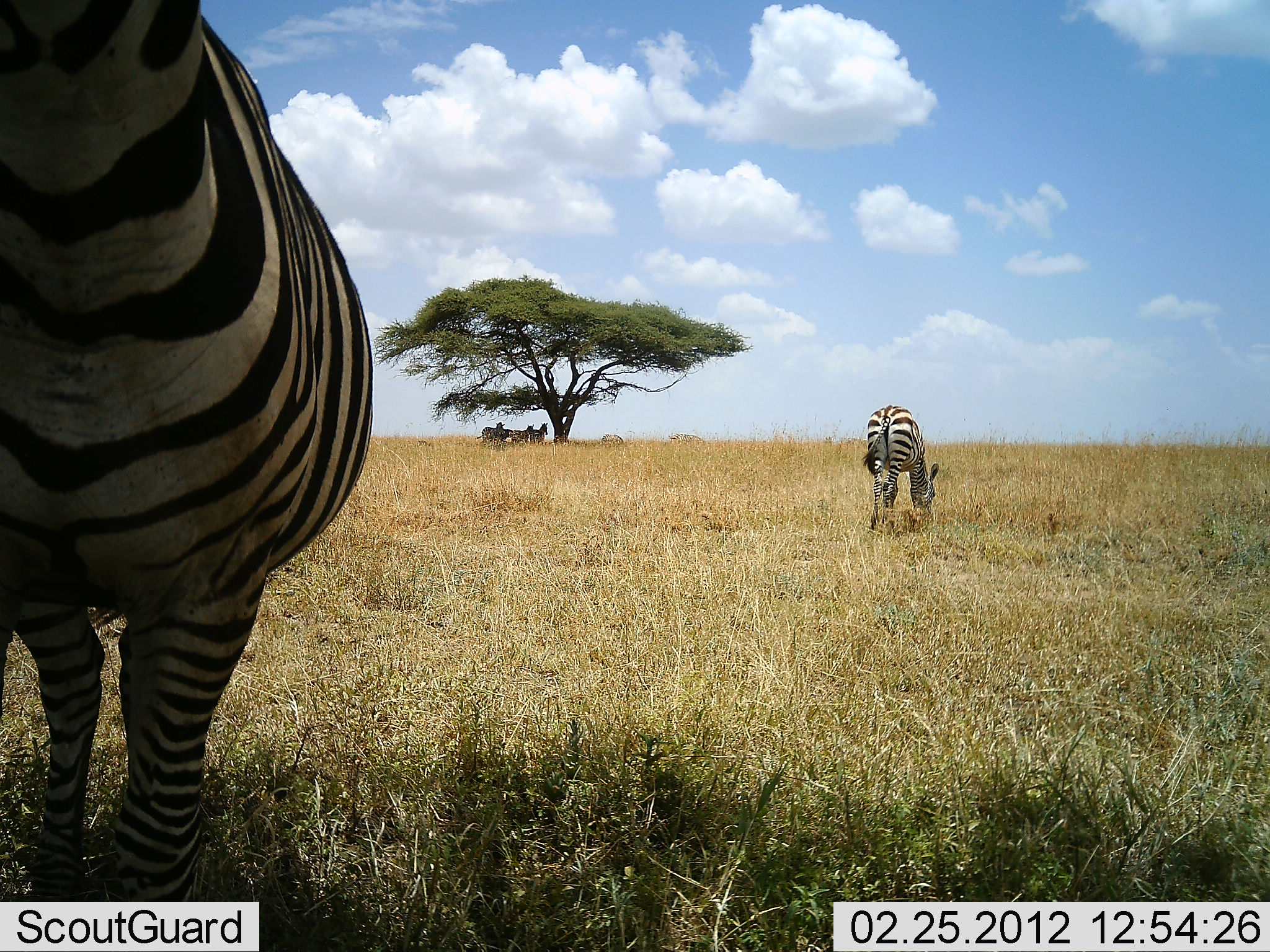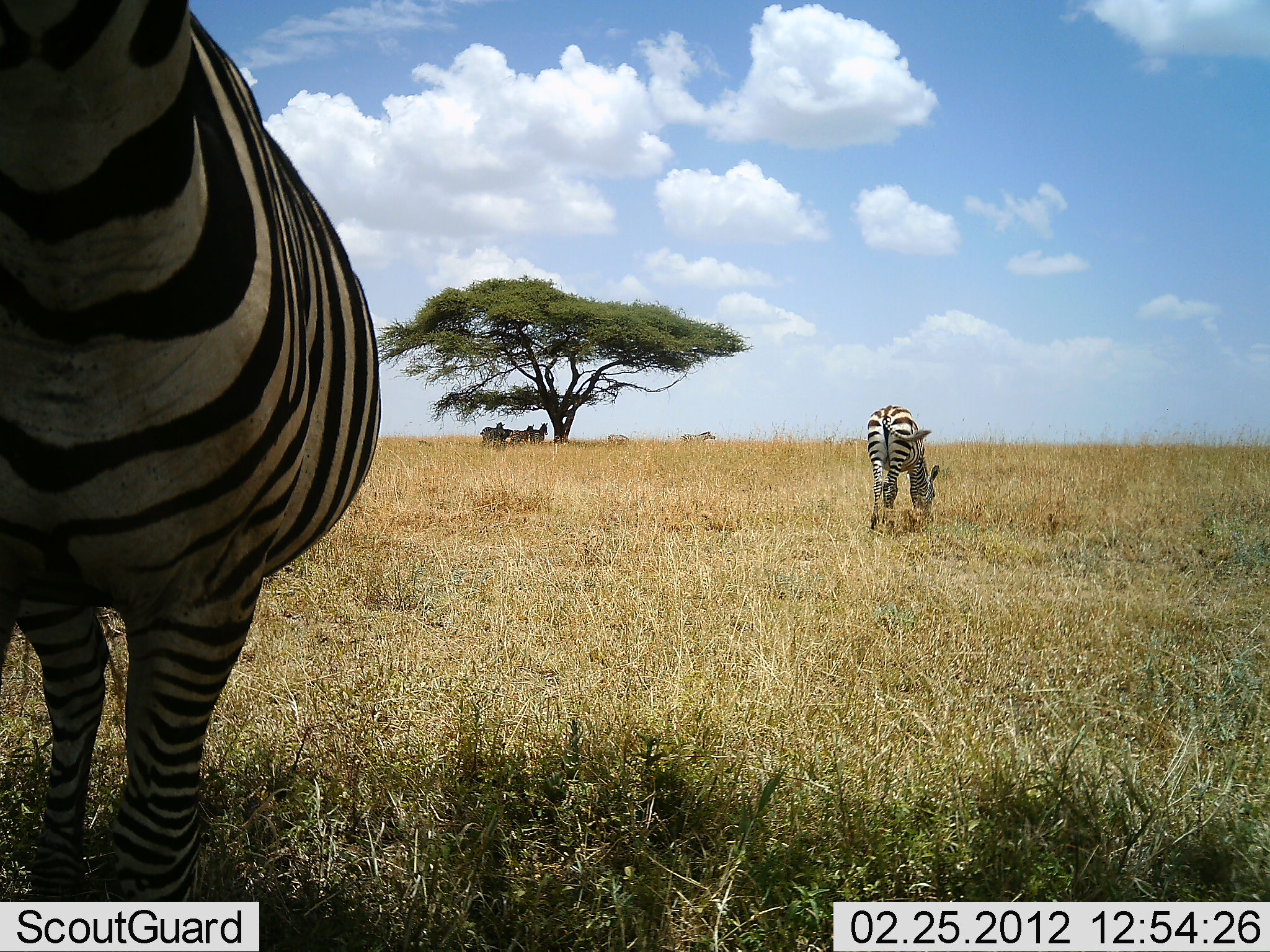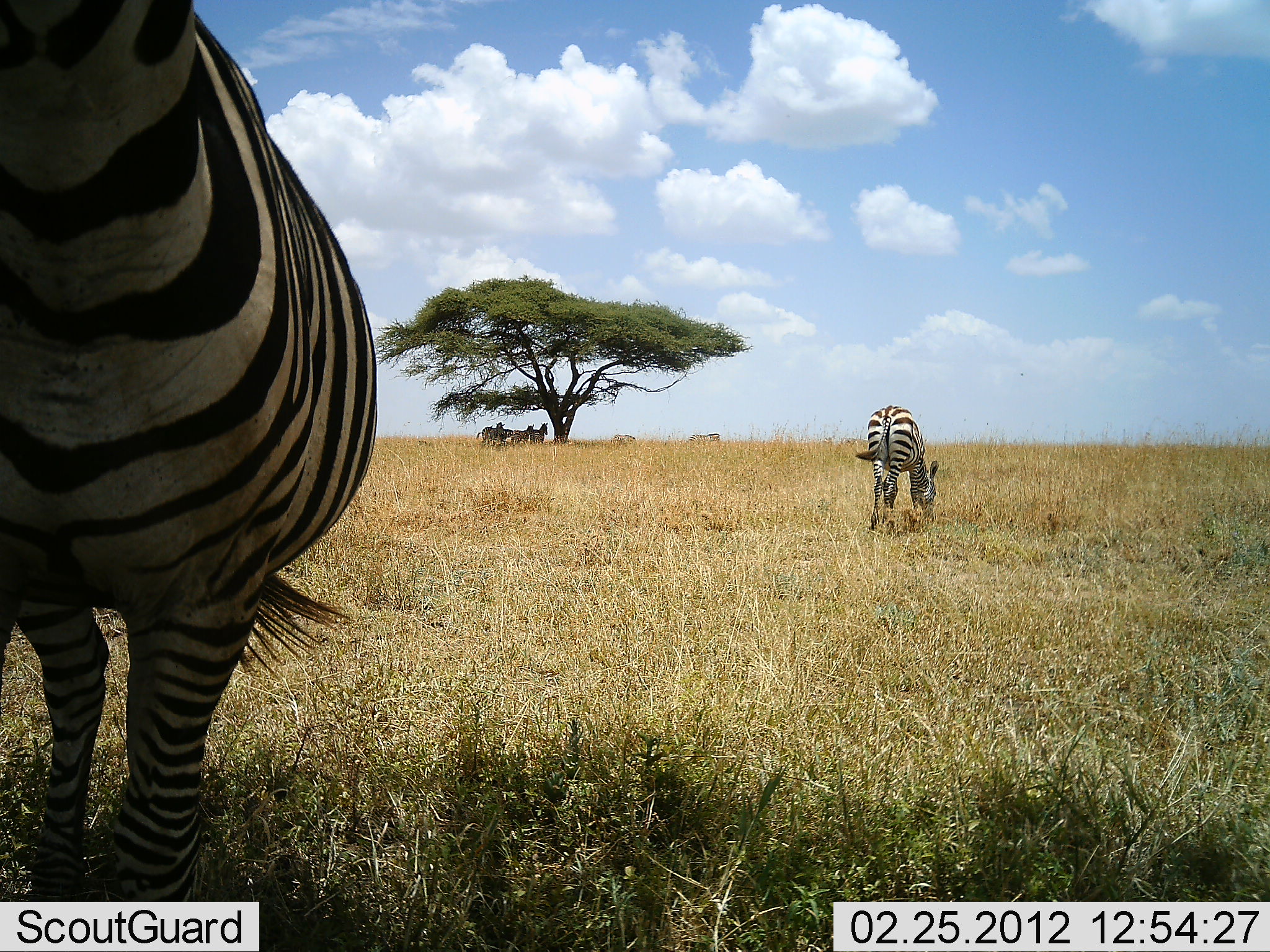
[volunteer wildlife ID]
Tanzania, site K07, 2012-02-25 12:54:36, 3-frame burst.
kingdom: Animalia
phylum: Chordata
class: Mammalia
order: Perissodactyla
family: Equidae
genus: Equus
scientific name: Equus quagga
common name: plains zebra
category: zebra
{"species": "zebra (plains zebra) (Equus quagga)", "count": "7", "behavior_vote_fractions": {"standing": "100%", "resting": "9%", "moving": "55%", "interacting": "0%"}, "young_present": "0%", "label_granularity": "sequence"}